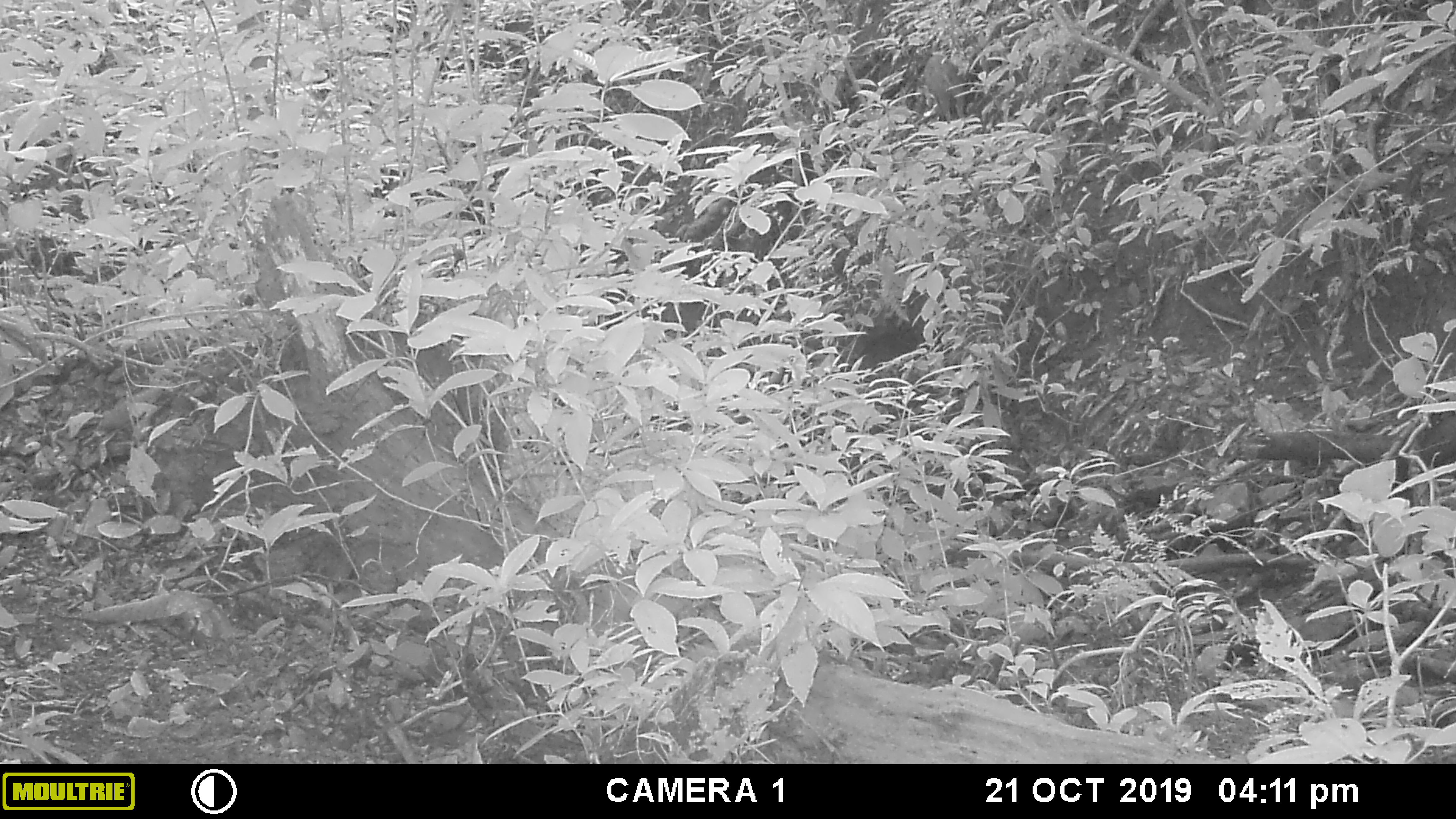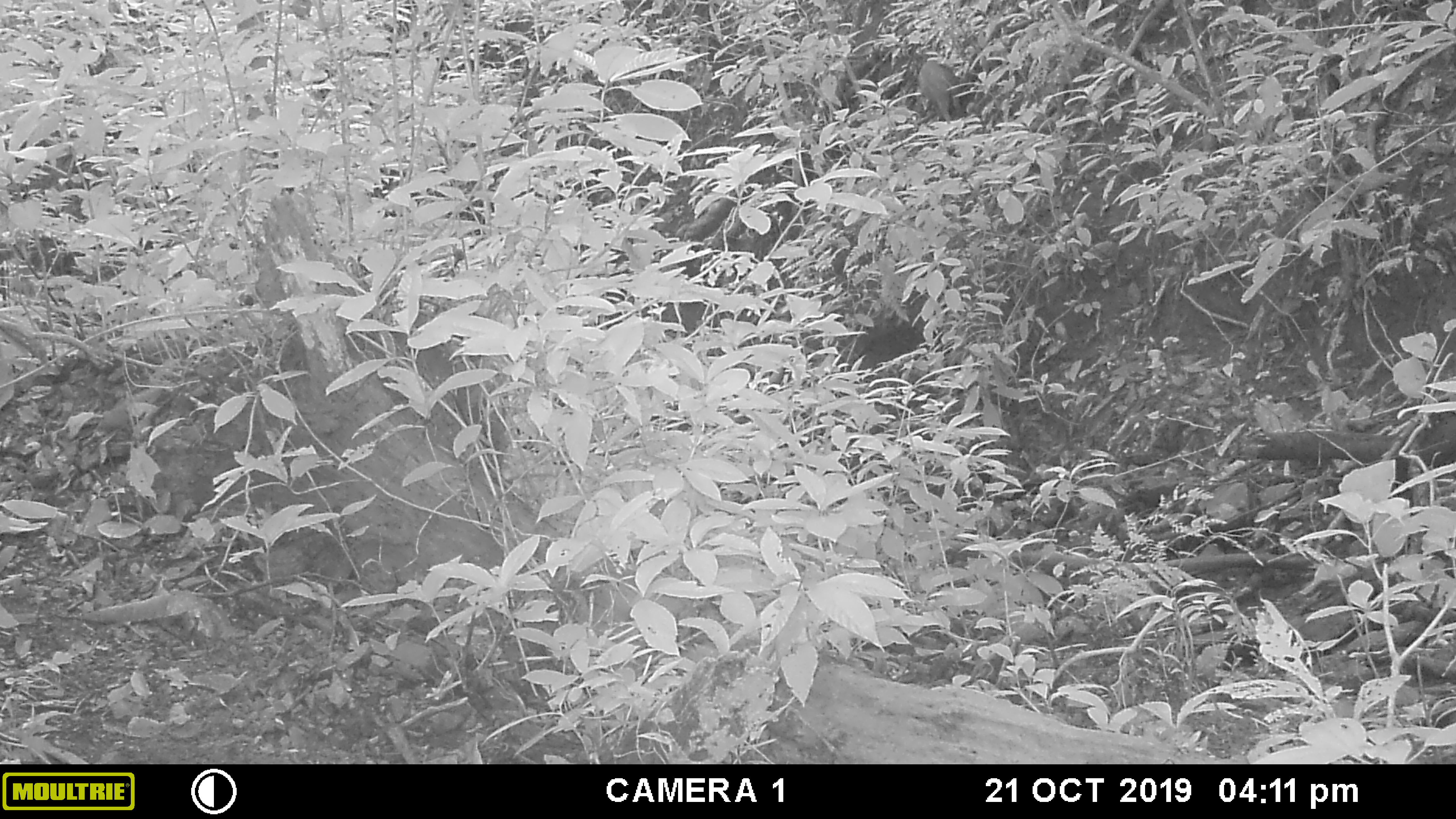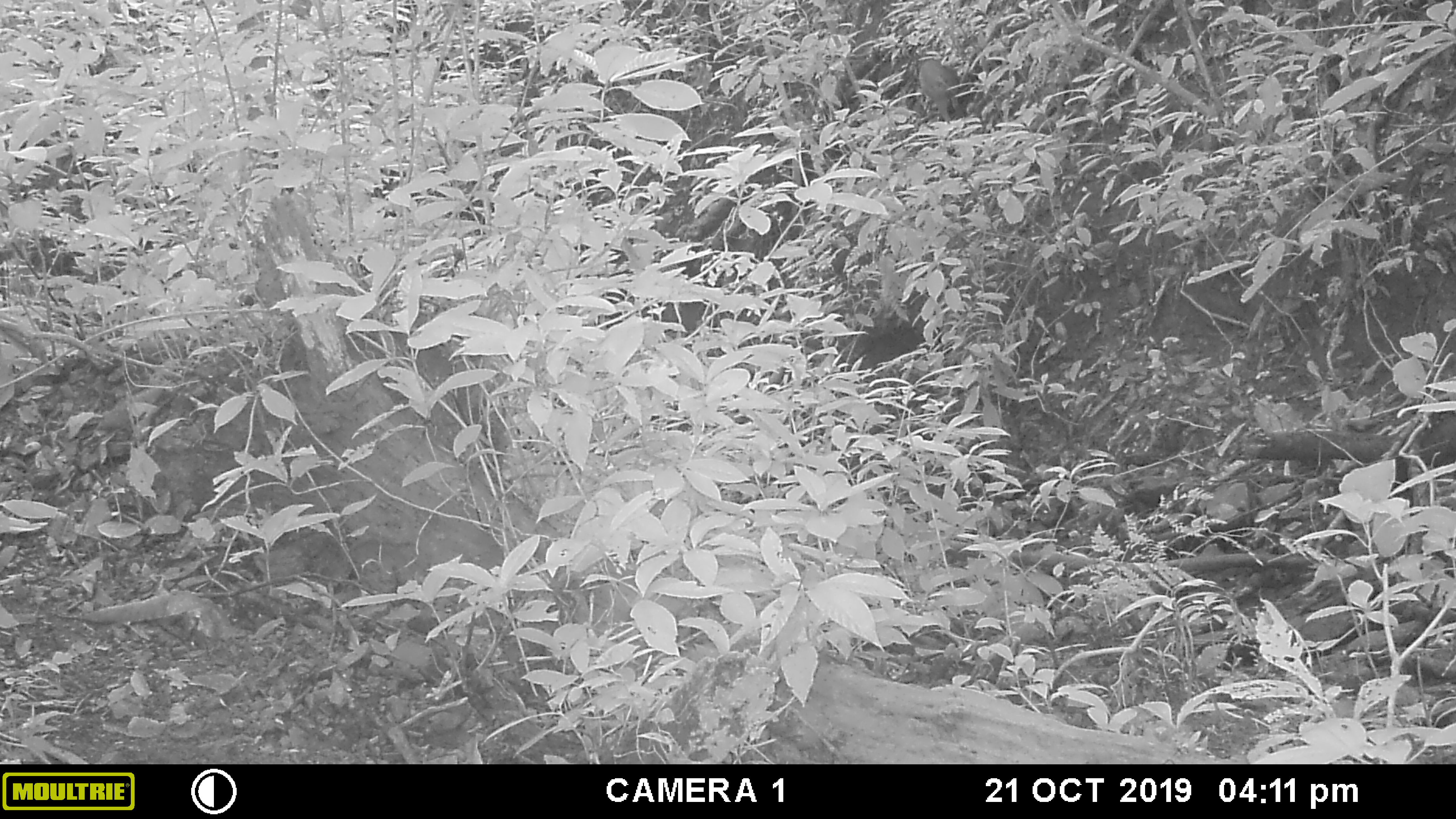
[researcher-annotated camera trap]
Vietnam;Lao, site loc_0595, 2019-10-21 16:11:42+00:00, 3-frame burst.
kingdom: Animalia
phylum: Chordata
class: Mammalia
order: Artiodactyla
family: Suidae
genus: Sus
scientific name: Sus scrofa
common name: eurasian wild pig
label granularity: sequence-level